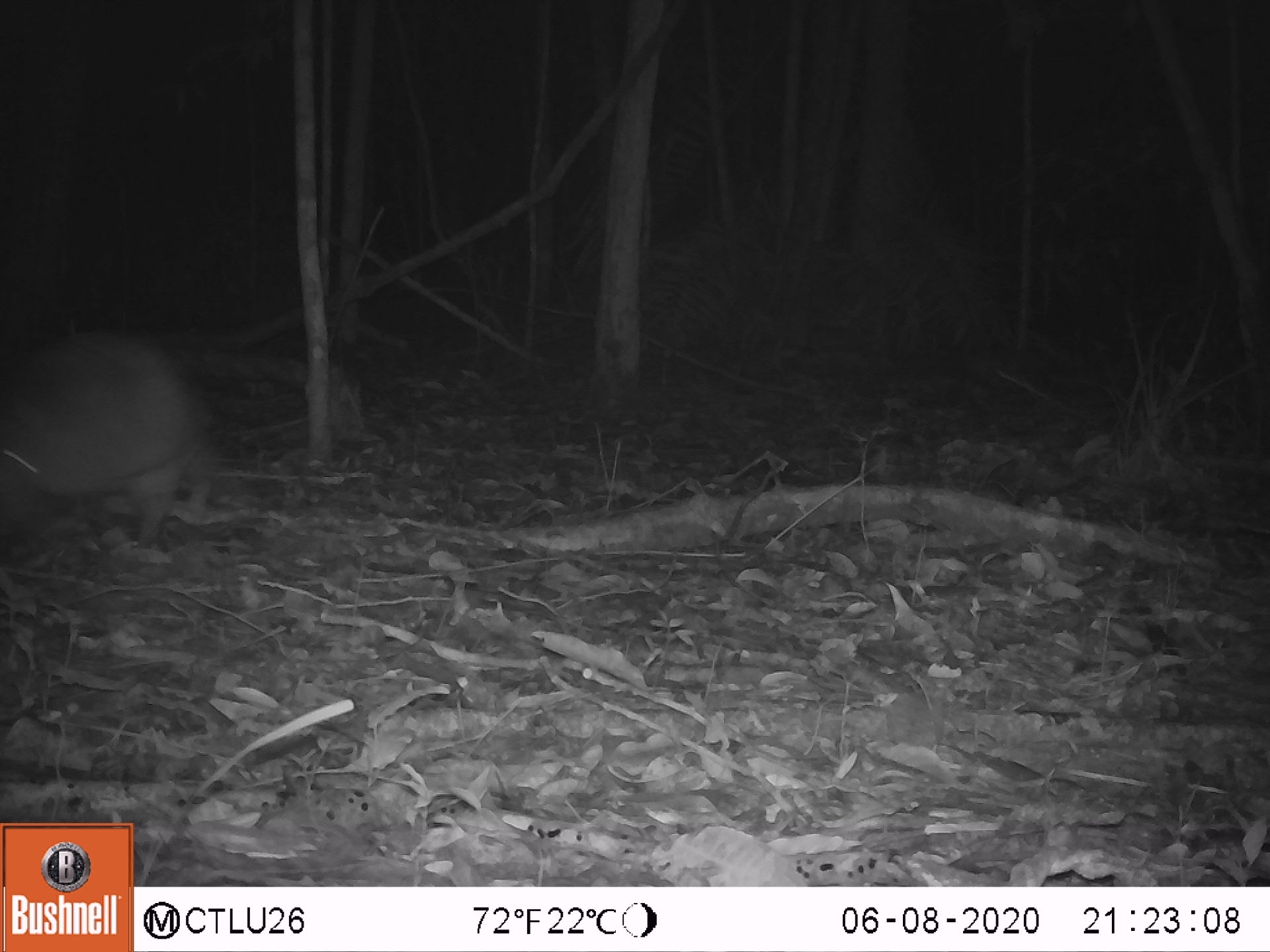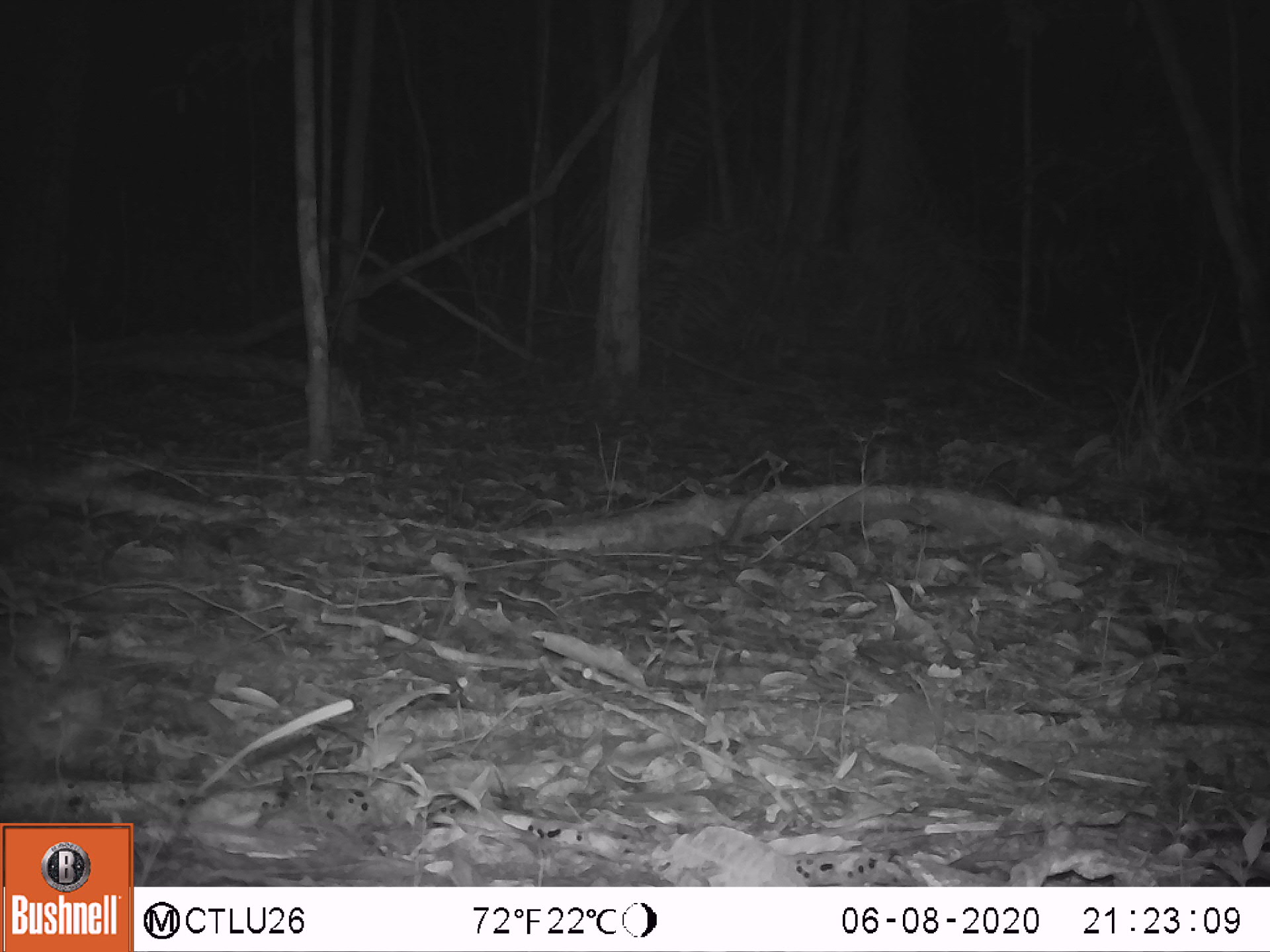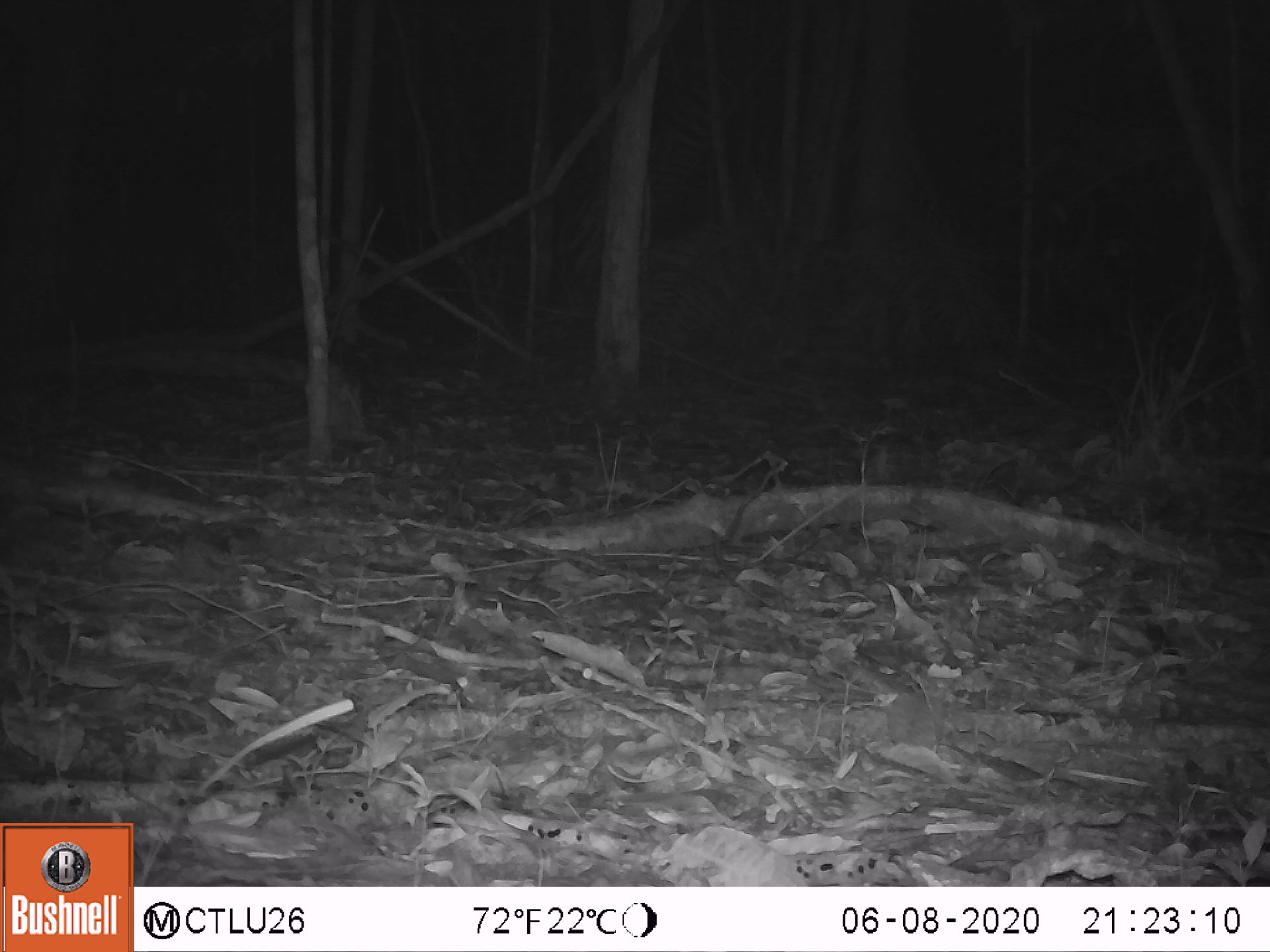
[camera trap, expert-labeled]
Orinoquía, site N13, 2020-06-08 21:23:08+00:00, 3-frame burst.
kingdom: Animalia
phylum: Chordata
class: Mammalia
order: Cingulata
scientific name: Cingulata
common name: armadillo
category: unknown armadillo